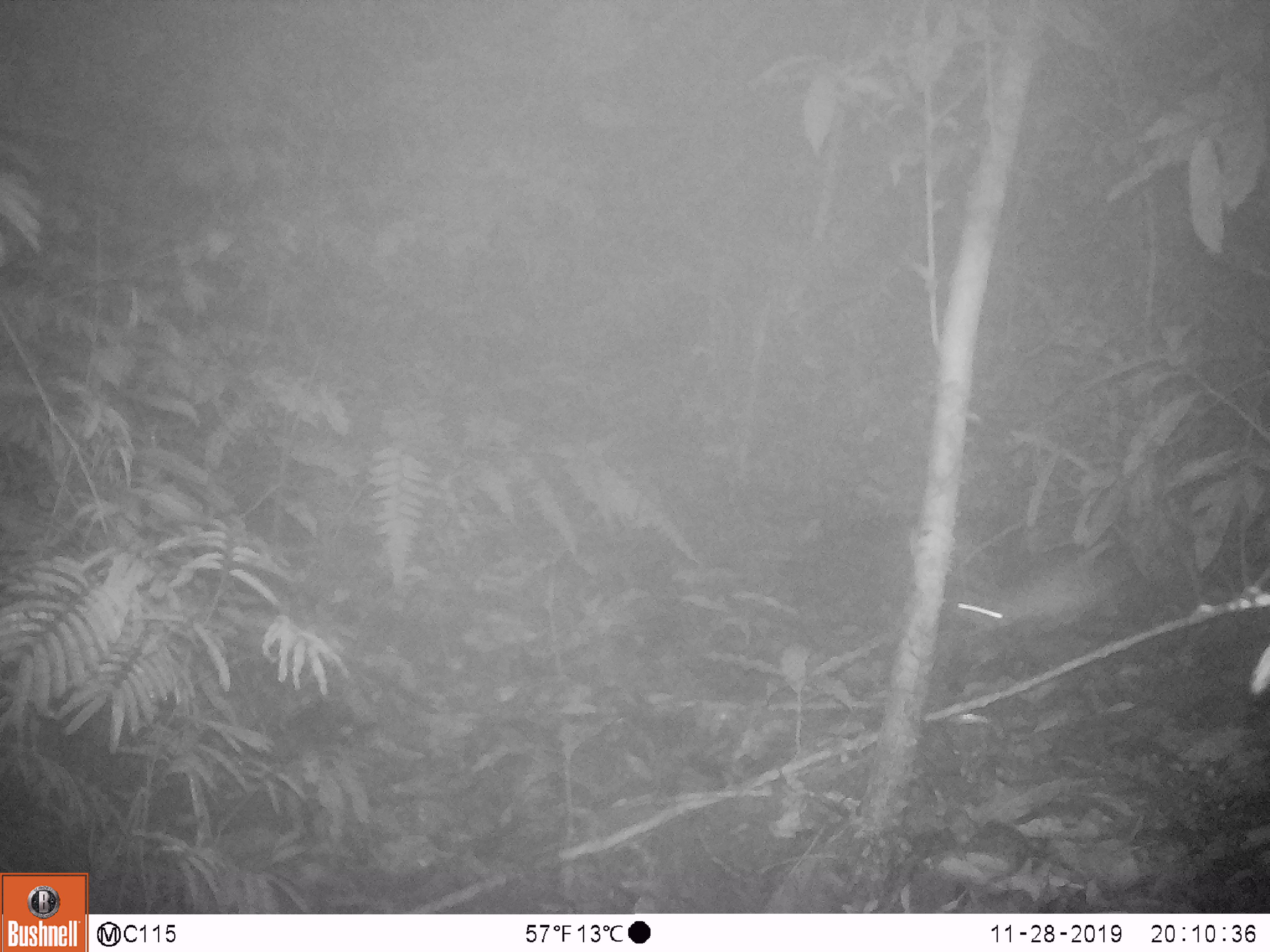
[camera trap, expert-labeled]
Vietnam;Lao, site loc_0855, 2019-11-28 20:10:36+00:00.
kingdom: Animalia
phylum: Chordata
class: Mammalia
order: Rodentia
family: Muridae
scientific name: Muridae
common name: old-world mice and rats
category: unidentified murid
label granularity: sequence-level